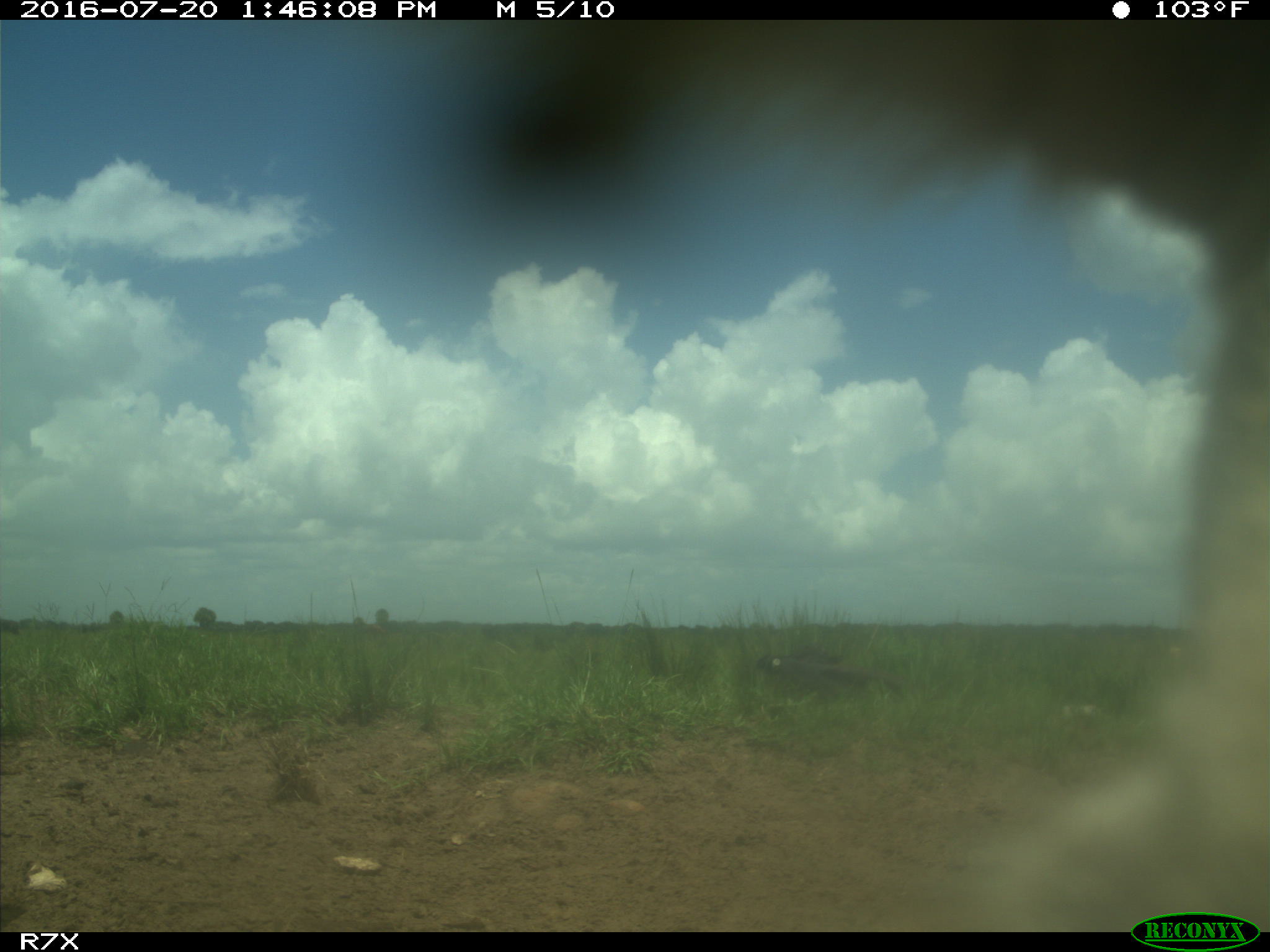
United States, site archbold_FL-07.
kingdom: Animalia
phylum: Chordata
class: Mammalia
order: Artiodactyla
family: Bovidae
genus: Bos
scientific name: Bos taurus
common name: domestic cow